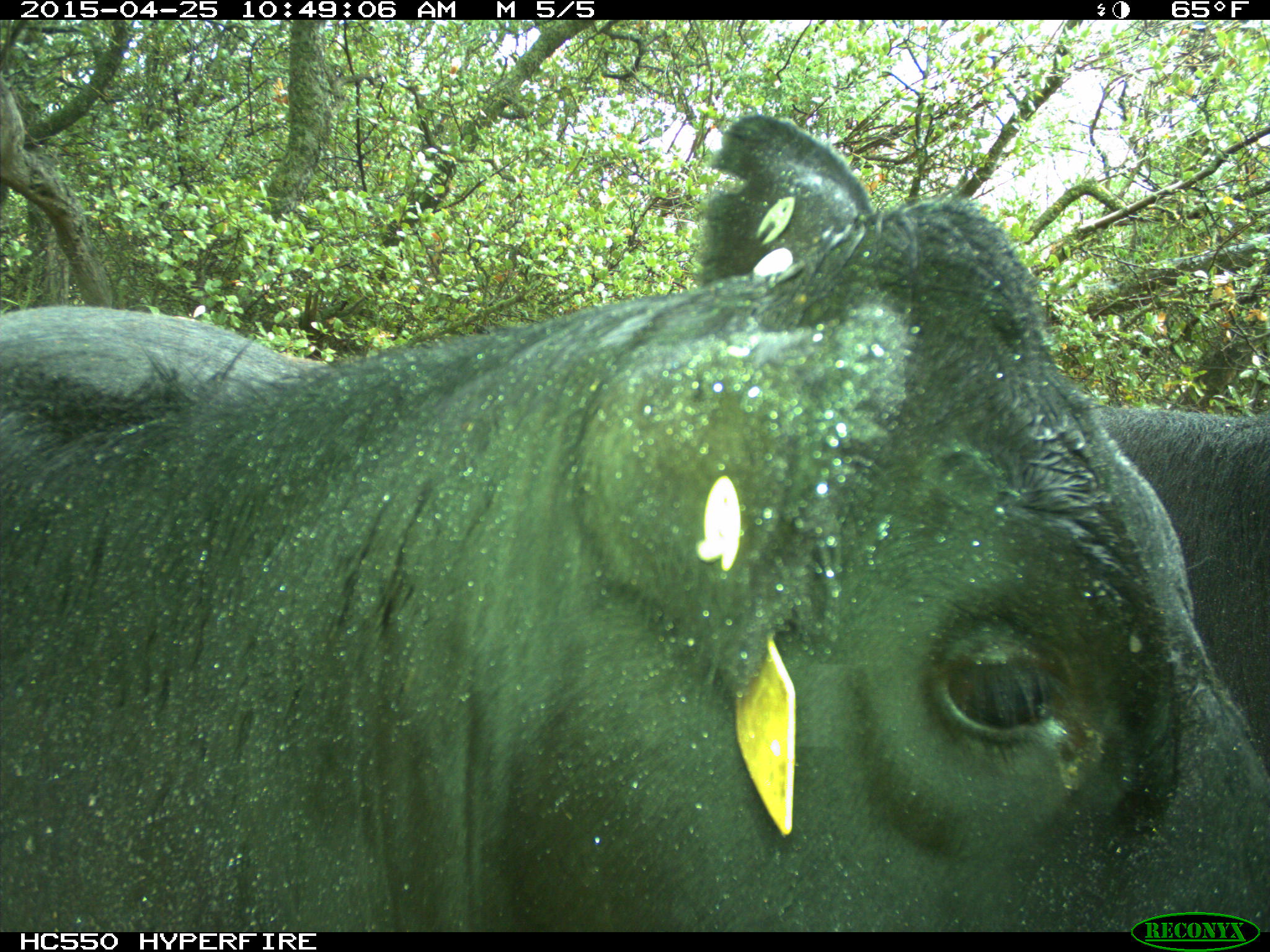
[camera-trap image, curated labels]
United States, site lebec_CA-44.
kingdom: Animalia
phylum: Chordata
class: Mammalia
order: Artiodactyla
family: Suidae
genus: Sus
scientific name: Sus scrofa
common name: wild boar